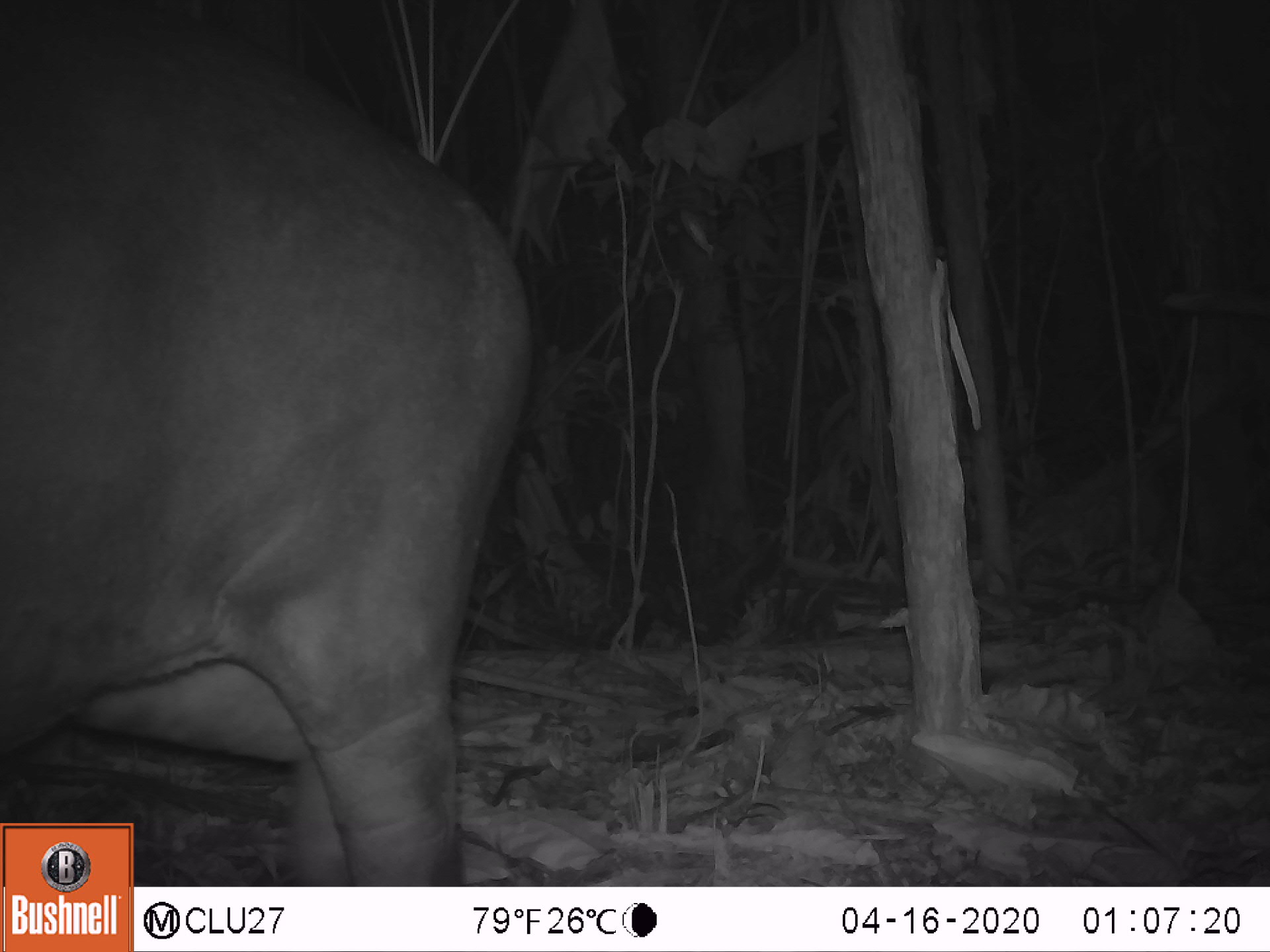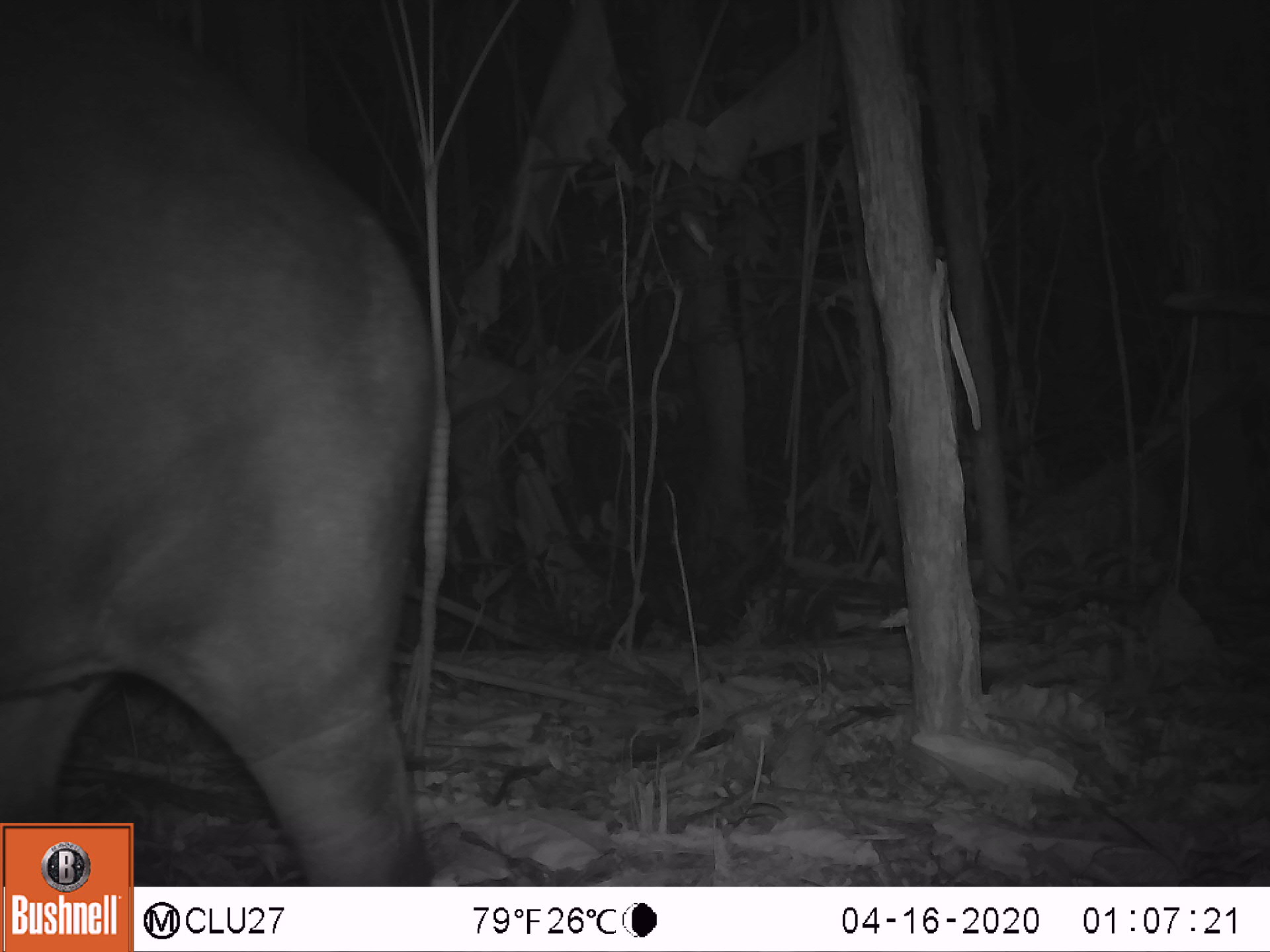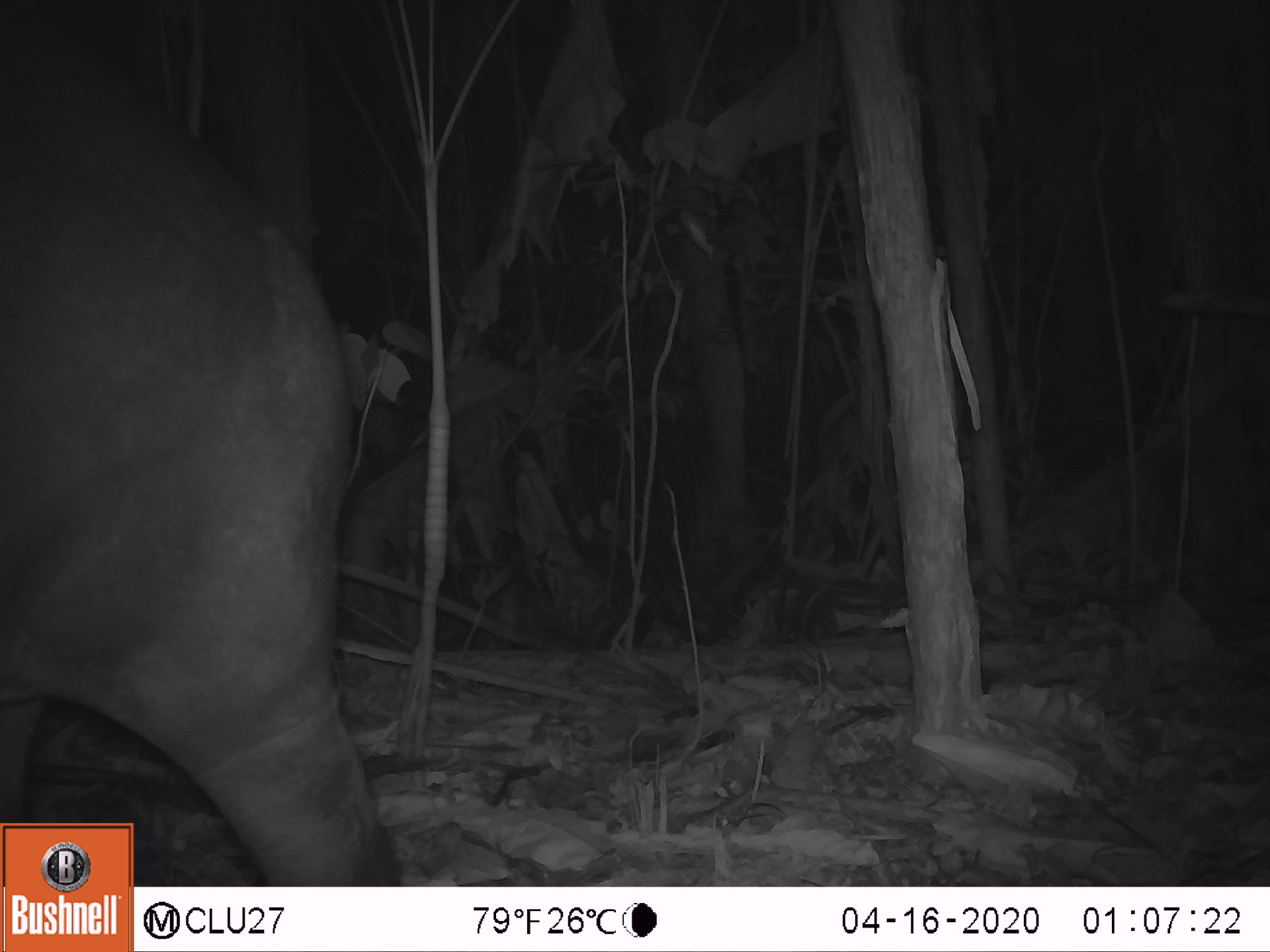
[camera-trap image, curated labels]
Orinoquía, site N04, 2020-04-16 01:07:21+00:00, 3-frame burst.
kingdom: Animalia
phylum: Chordata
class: Mammalia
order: Perissodactyla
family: Tapiridae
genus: Tapirus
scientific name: Tapirus terrestris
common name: lowland tapir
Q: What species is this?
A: Lowland tapir (Tapirus terrestris).